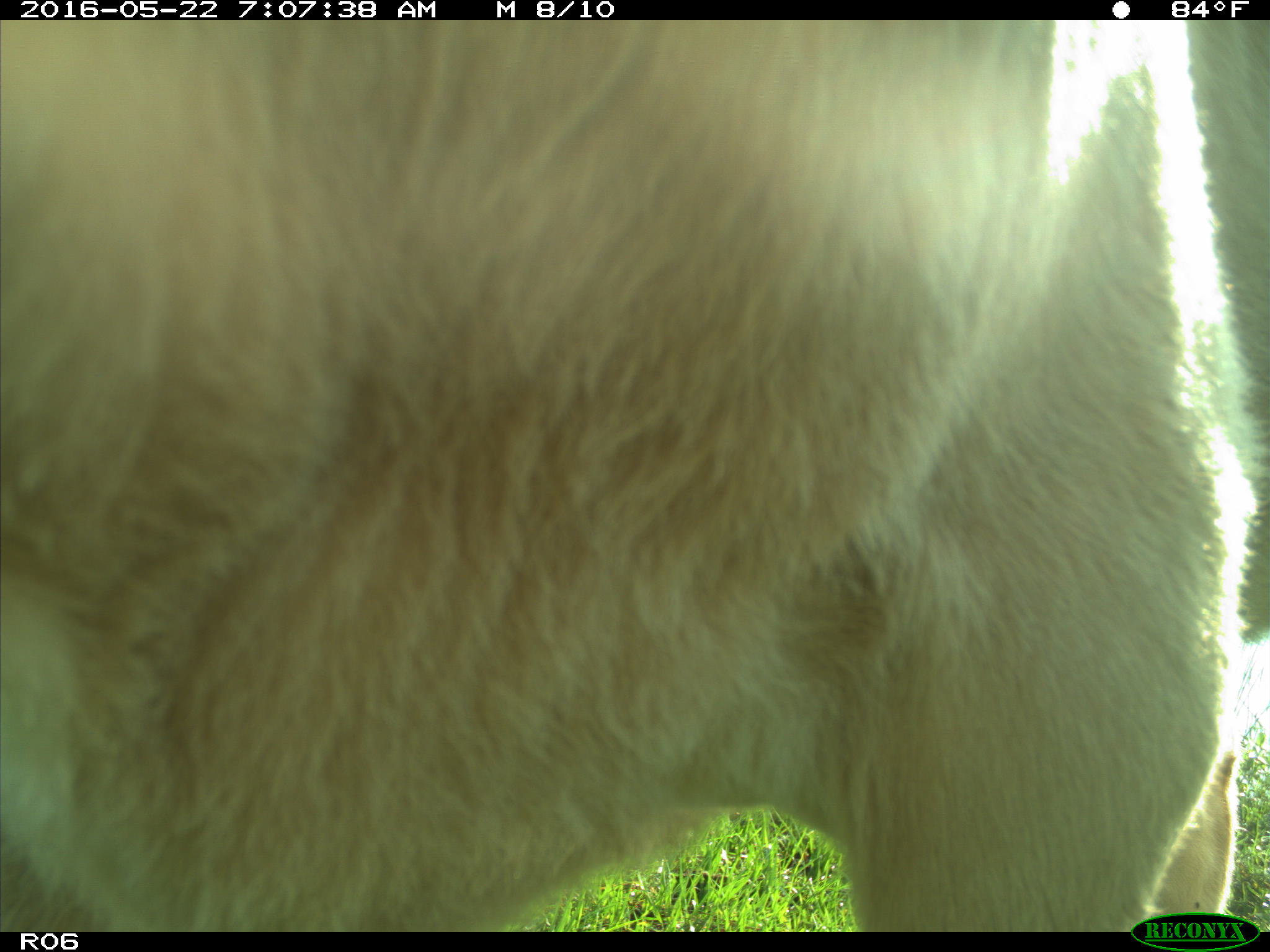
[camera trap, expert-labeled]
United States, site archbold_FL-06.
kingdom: Animalia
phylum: Chordata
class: Mammalia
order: Artiodactyla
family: Bovidae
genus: Bos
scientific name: Bos taurus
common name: domestic cow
Bos taurus (domestic cow).